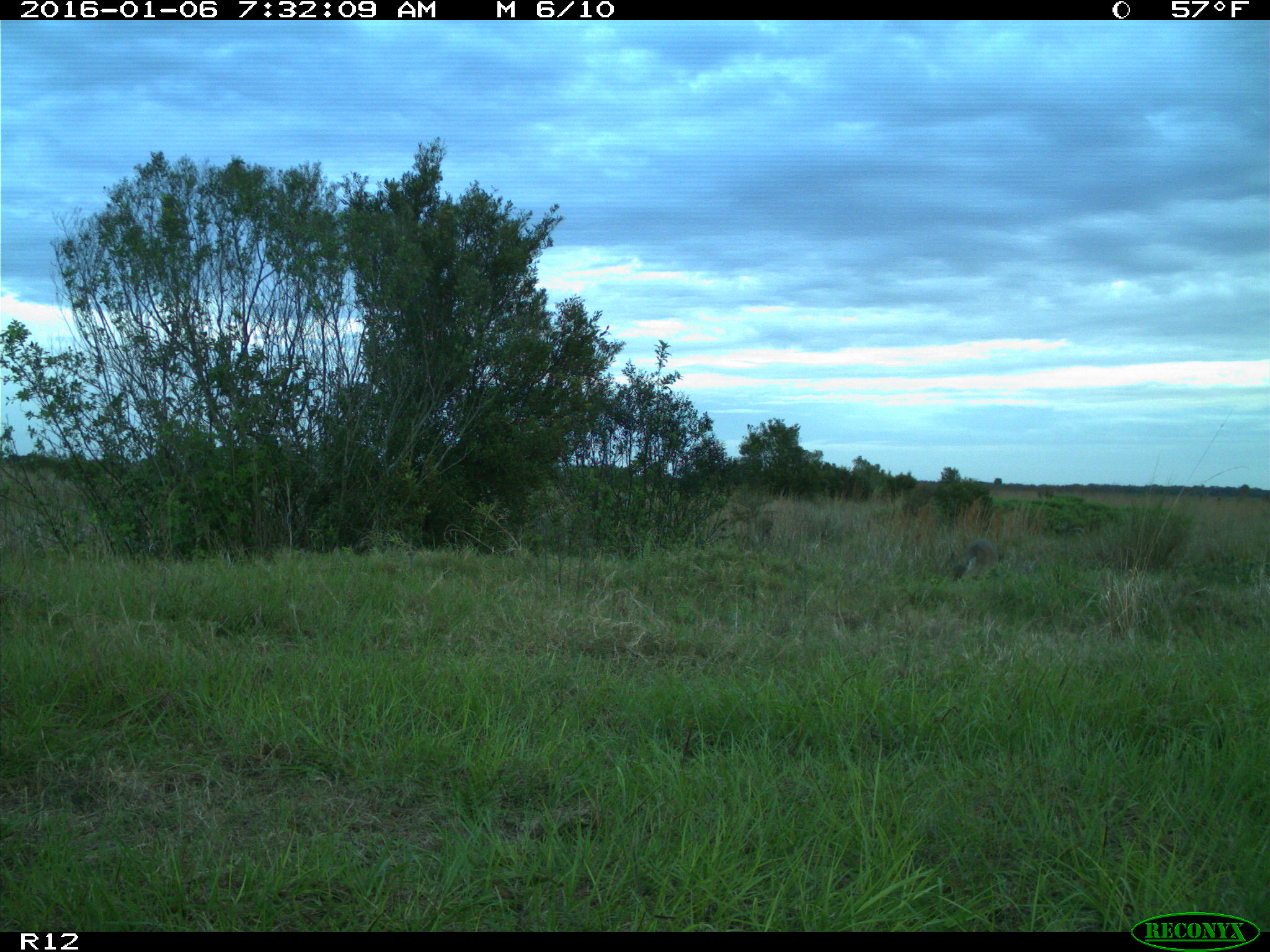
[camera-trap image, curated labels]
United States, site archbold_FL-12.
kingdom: Animalia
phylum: Chordata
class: Mammalia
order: Artiodactyla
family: Cervidae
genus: Odocoileus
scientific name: Odocoileus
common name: deer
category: unidentified deer